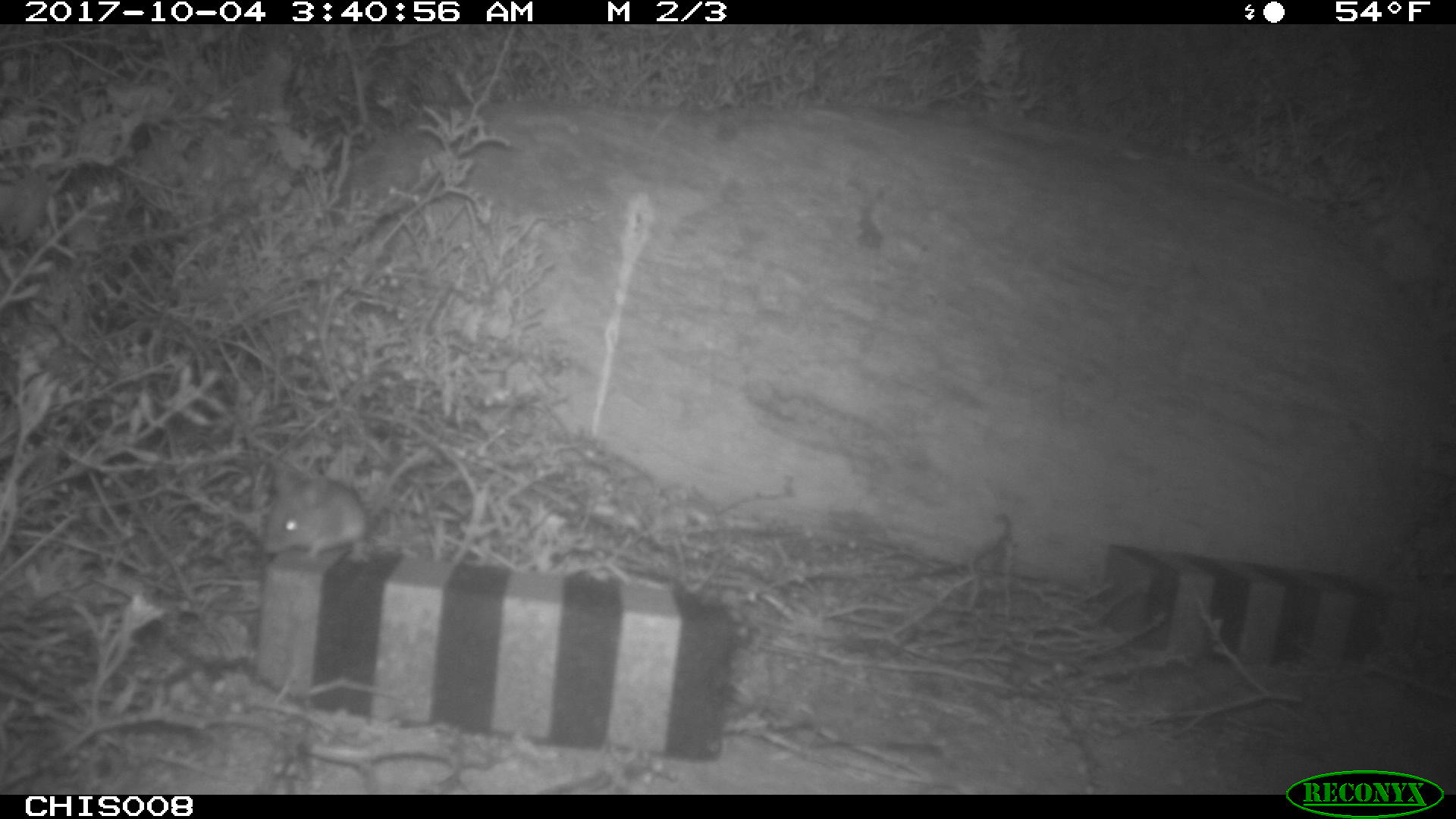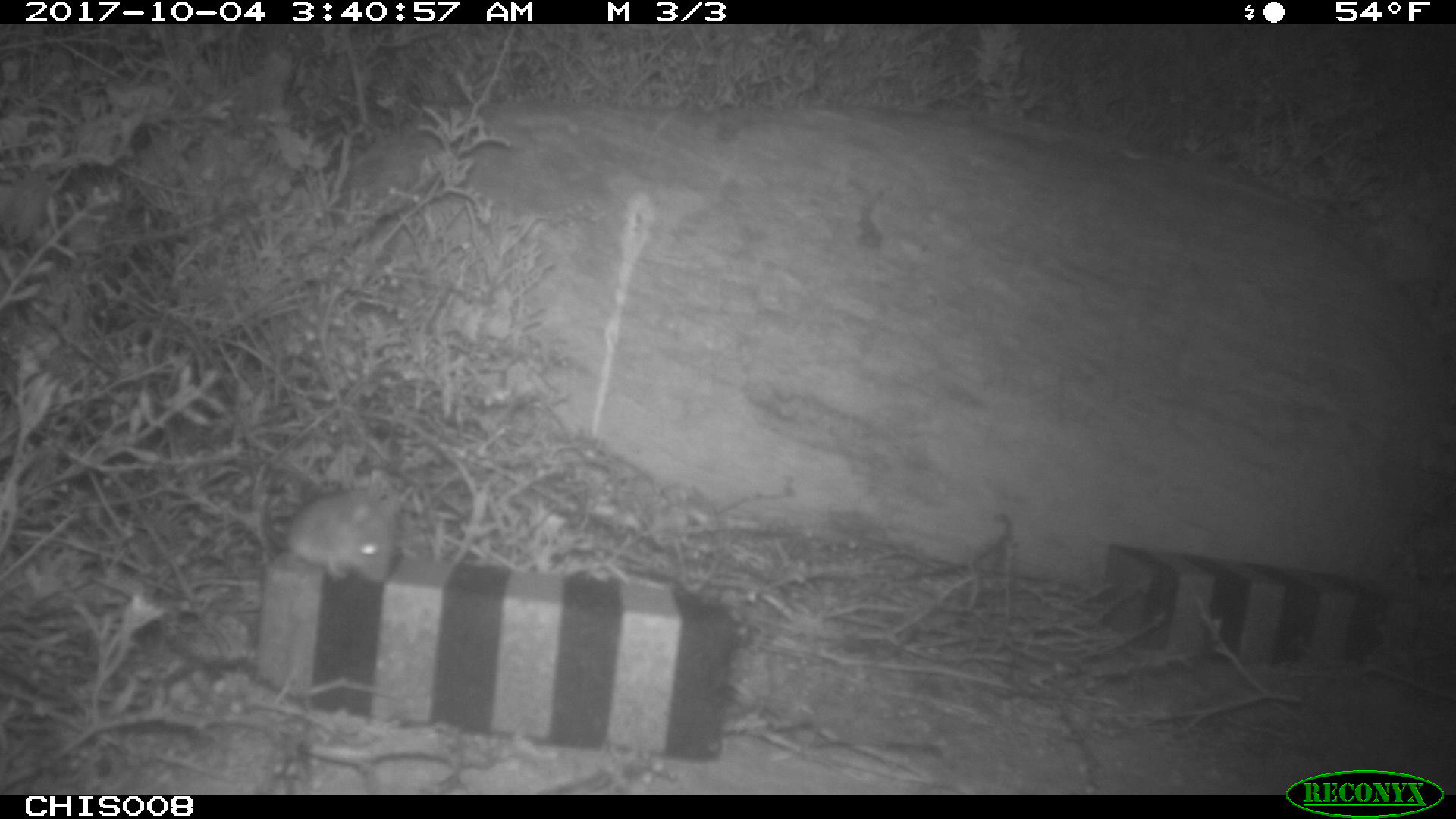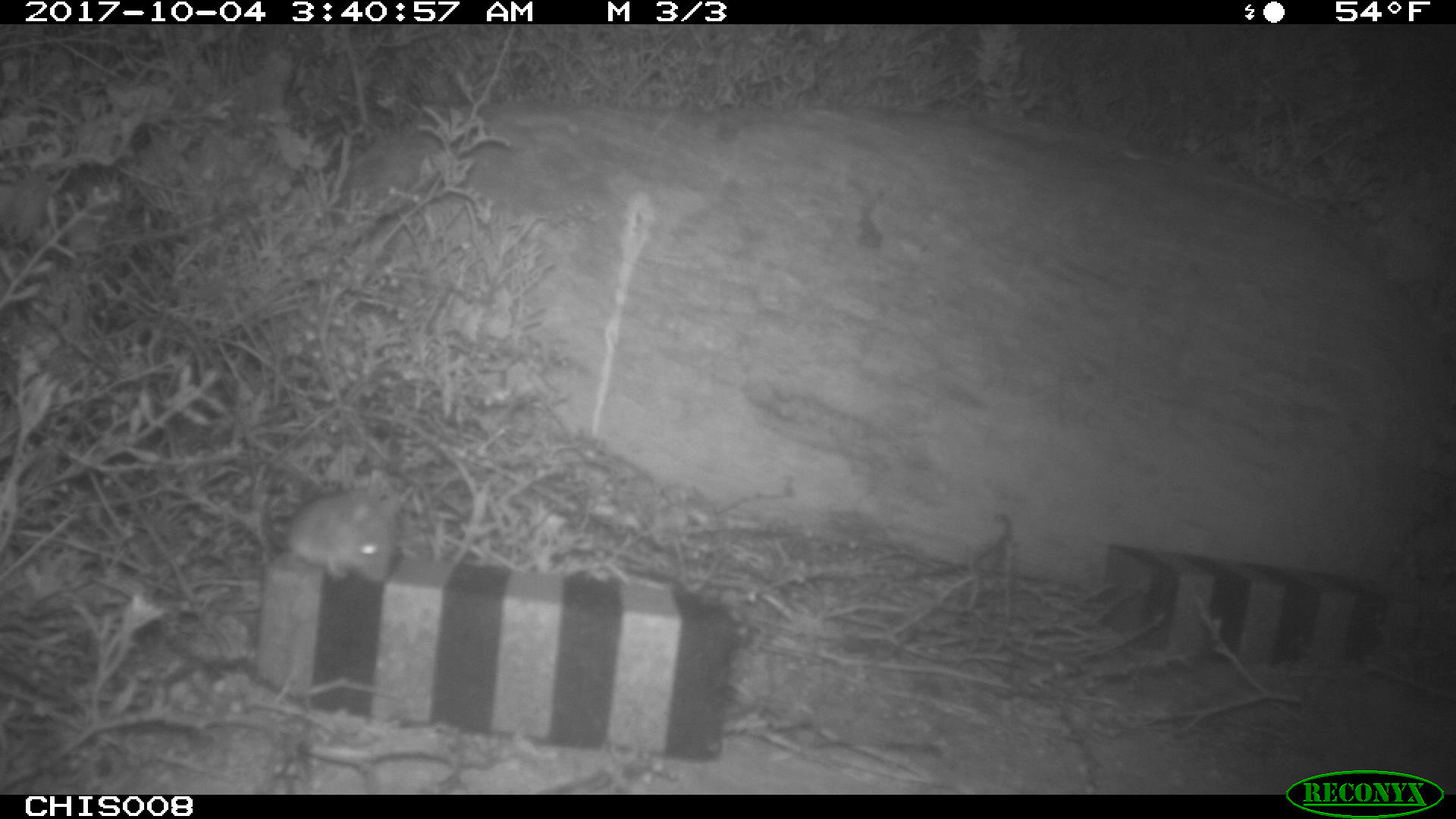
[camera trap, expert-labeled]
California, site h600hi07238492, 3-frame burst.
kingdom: Animalia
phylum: Chordata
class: Mammalia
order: Rodentia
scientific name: Rodentia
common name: rodent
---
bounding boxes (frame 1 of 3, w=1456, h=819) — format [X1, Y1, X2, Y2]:
rodent: [262, 466, 364, 564]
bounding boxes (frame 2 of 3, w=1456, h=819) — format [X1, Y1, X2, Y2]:
rodent: [287, 486, 394, 584]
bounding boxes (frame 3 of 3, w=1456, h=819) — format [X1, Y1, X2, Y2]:
rodent: [263, 491, 393, 582]